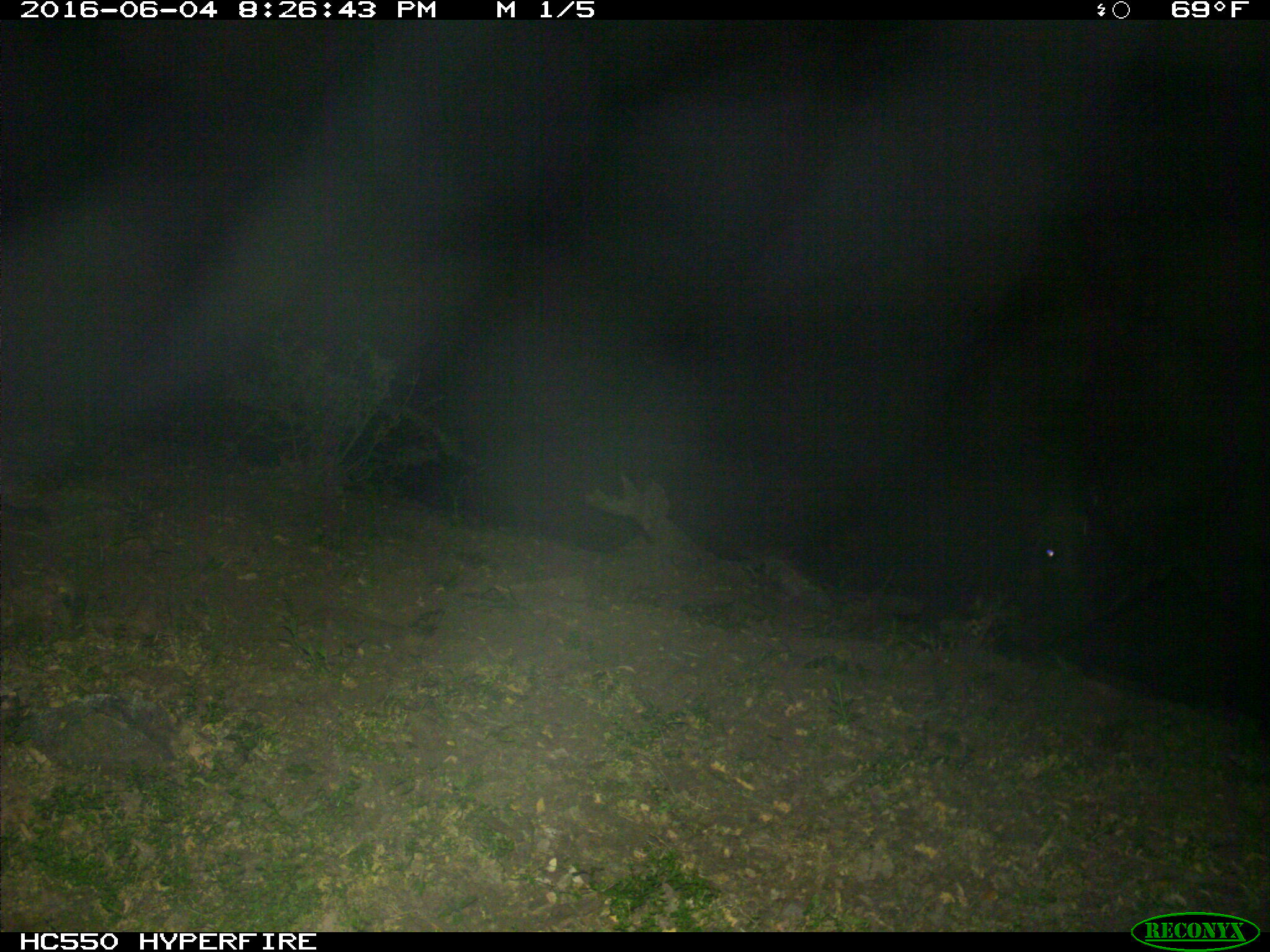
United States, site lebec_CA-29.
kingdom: Animalia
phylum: Chordata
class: Mammalia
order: Artiodactyla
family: Bovidae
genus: Bos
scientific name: Bos taurus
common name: domestic cow